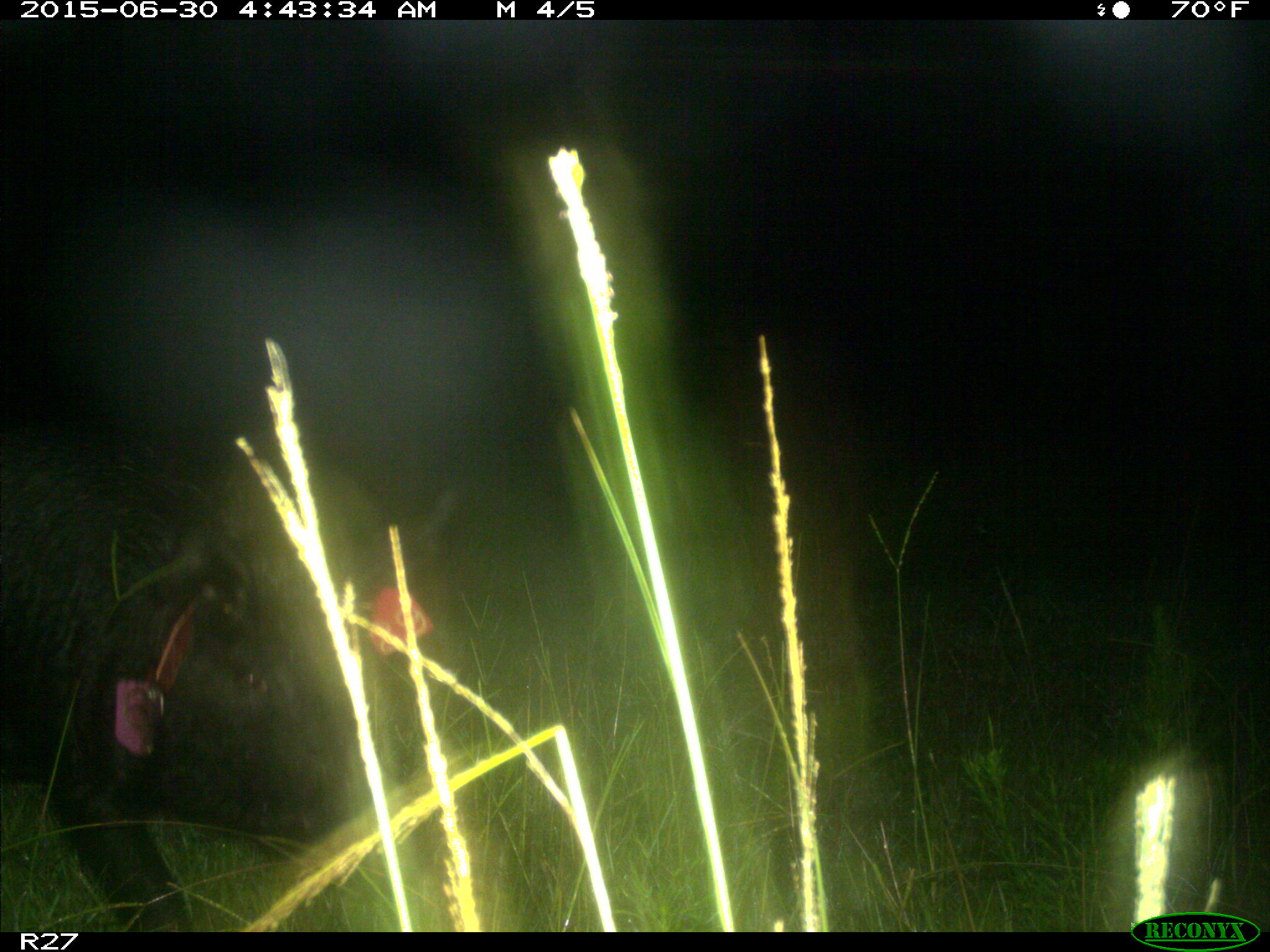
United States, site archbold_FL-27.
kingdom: Animalia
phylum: Chordata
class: Mammalia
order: Artiodactyla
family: Suidae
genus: Sus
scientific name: Sus scrofa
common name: wild boar